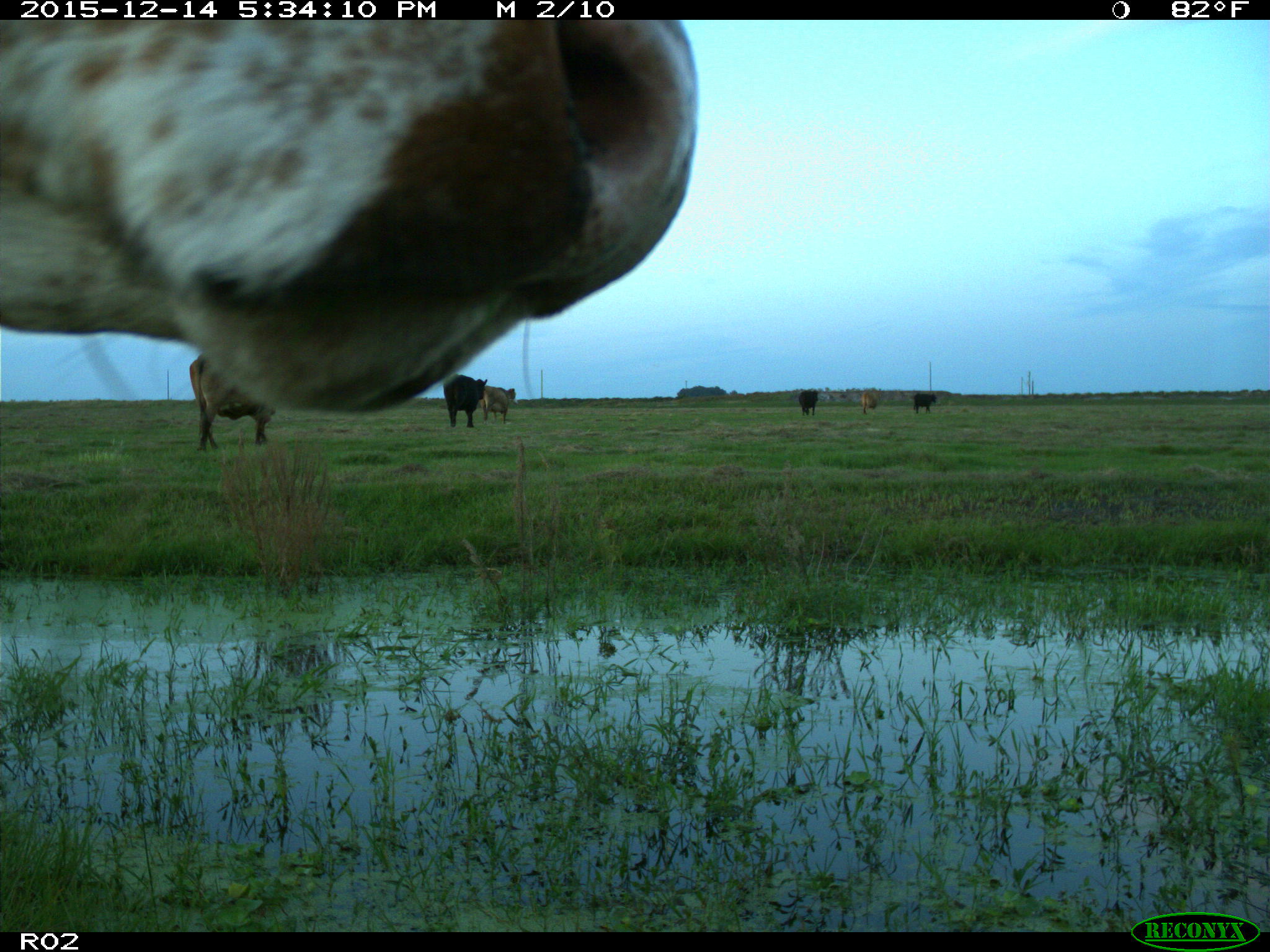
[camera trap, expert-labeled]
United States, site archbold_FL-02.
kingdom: Animalia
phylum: Chordata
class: Mammalia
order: Artiodactyla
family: Bovidae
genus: Bos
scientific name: Bos taurus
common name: domestic cow